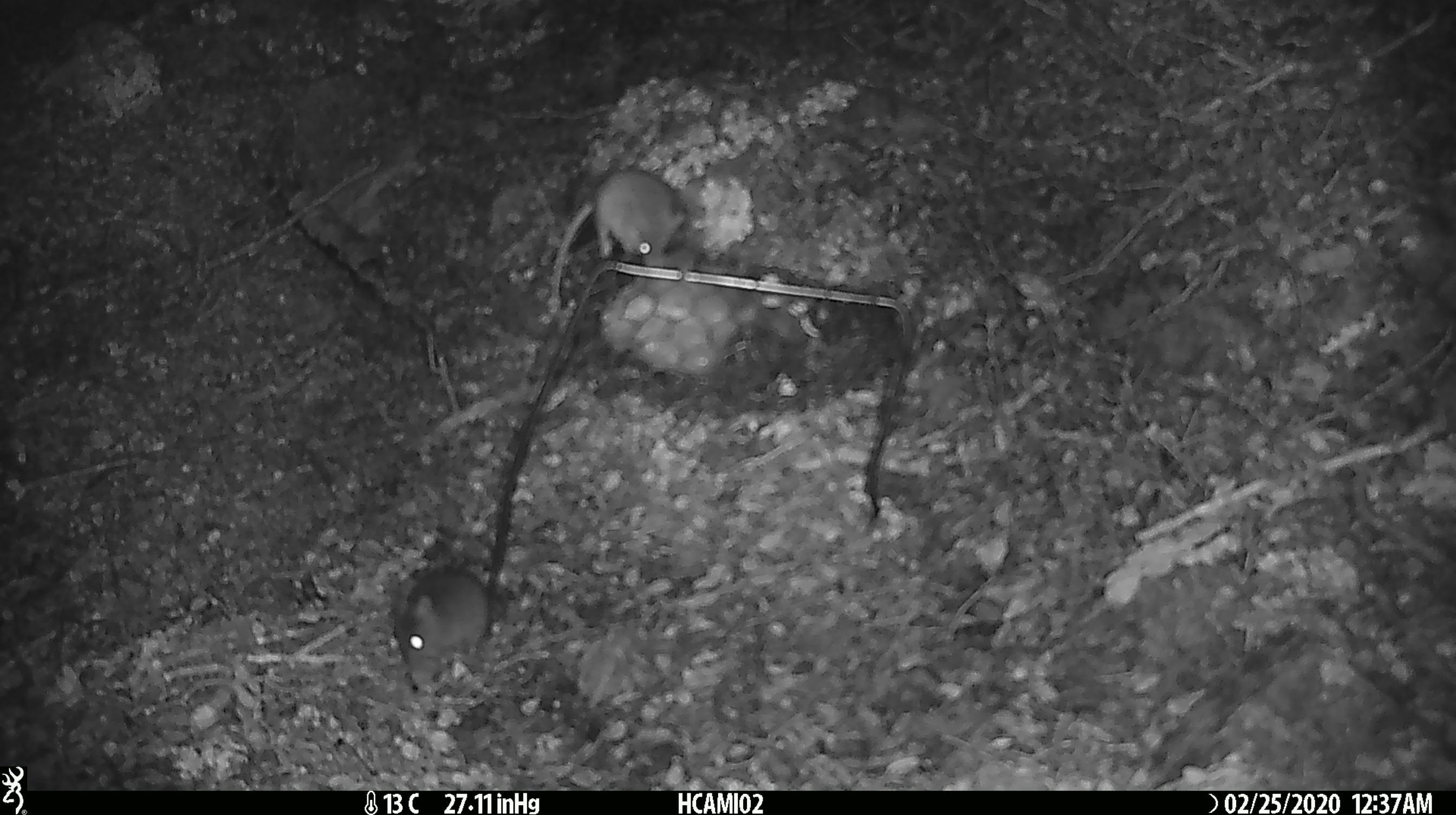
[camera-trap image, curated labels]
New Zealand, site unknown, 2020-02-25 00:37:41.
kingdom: Animalia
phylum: Chordata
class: Mammalia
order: Rodentia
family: Muridae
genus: Mus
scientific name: Mus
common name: mouse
Mouse (Mus).